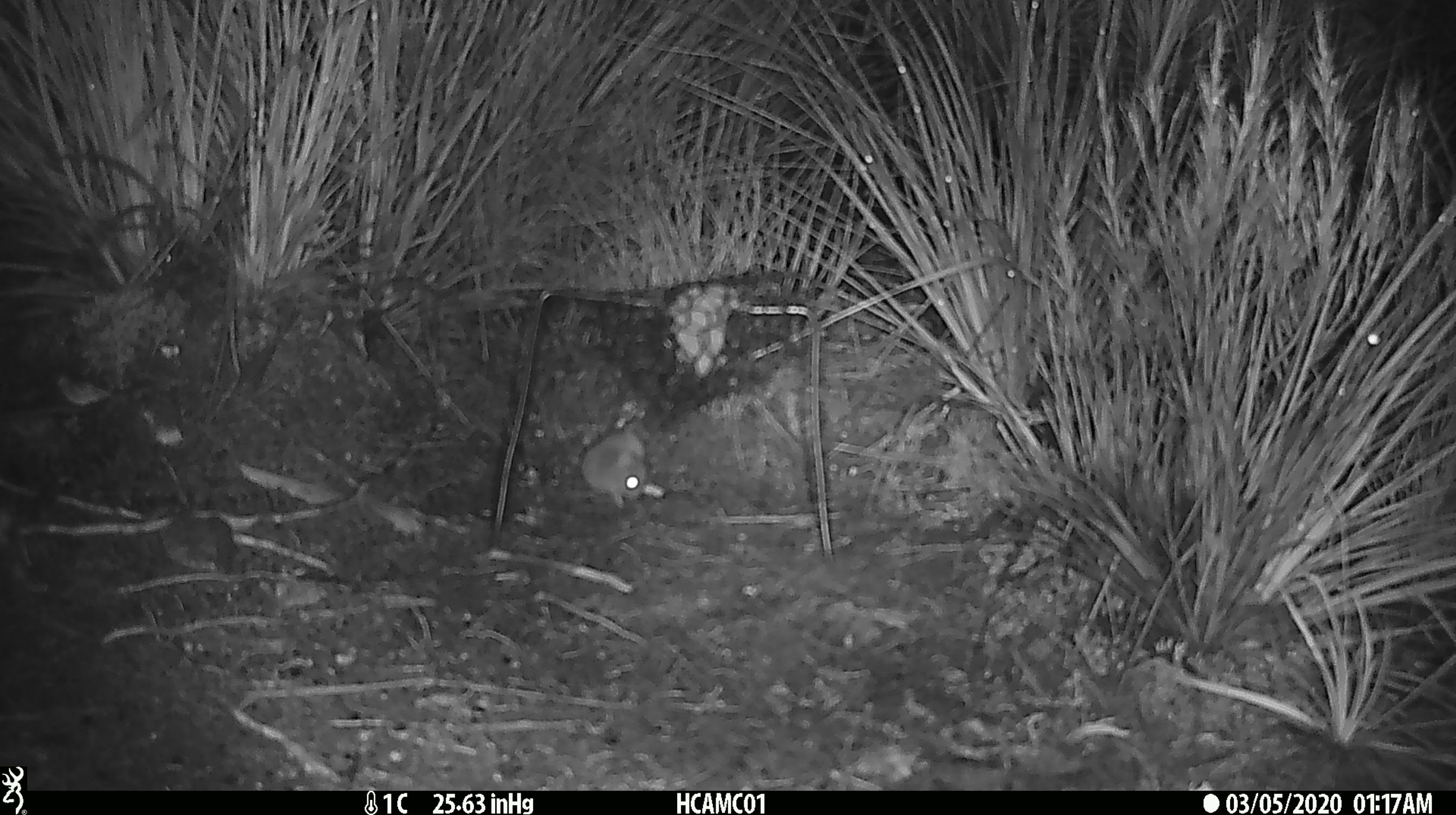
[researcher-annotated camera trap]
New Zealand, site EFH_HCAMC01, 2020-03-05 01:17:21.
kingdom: Animalia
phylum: Chordata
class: Mammalia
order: Rodentia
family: Muridae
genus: Mus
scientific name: Mus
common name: mouse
Mouse (Mus).